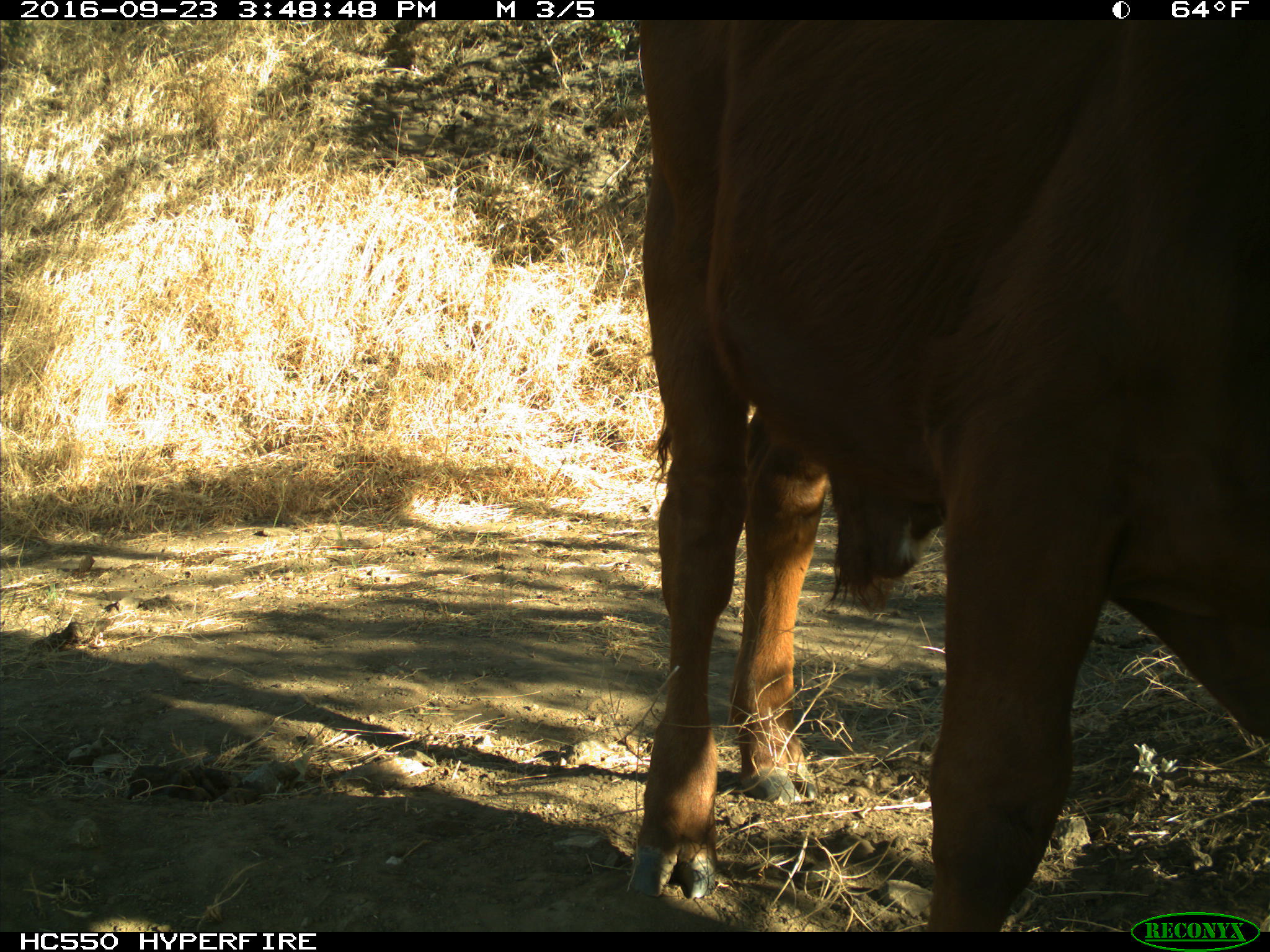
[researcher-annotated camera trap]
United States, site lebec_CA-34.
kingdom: Animalia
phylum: Chordata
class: Mammalia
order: Artiodactyla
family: Bovidae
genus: Bos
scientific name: Bos taurus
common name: domestic cow